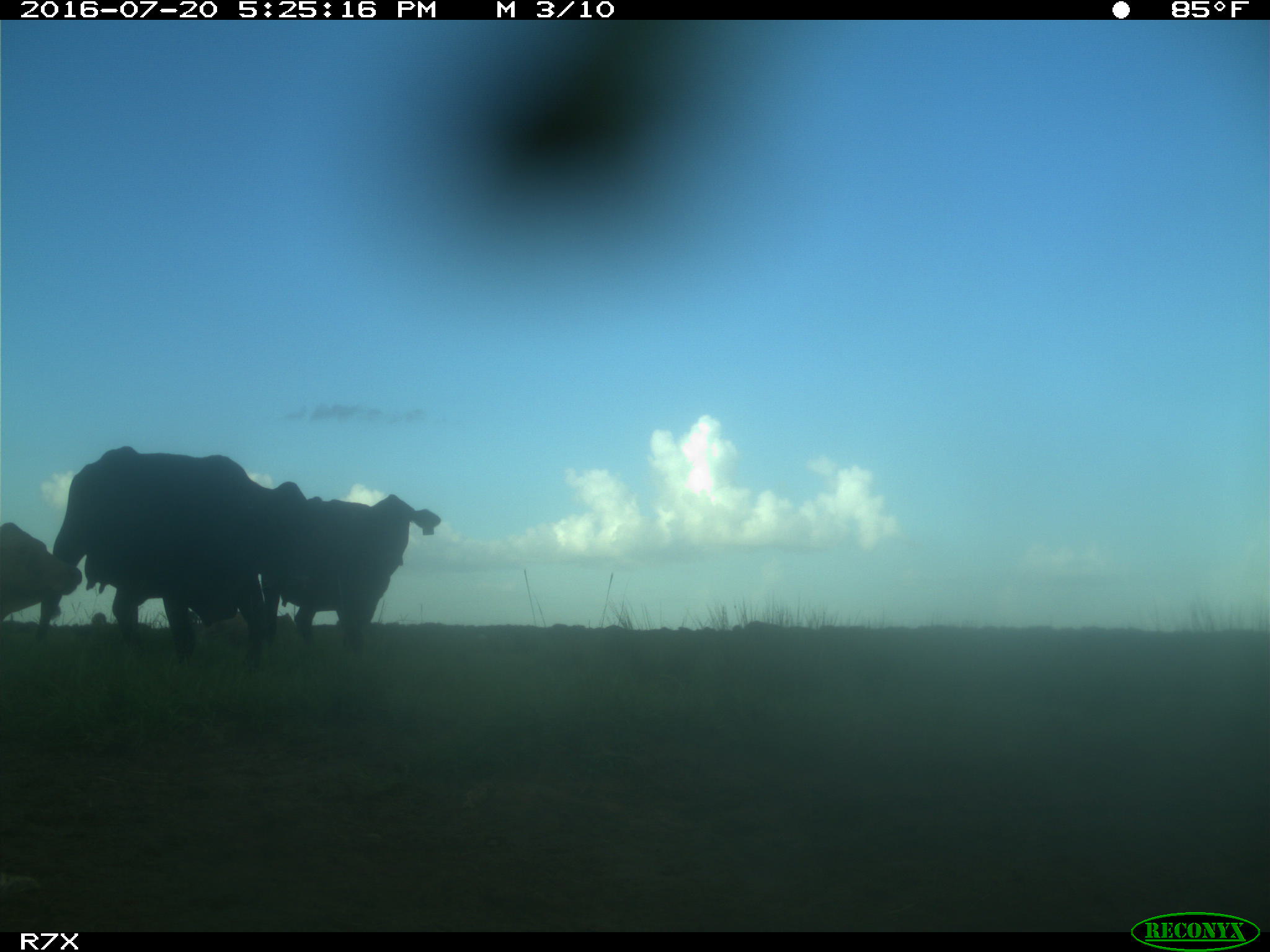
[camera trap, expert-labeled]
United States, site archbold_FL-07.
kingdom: Animalia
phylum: Chordata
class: Mammalia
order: Artiodactyla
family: Bovidae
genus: Bos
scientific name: Bos taurus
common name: domestic cow